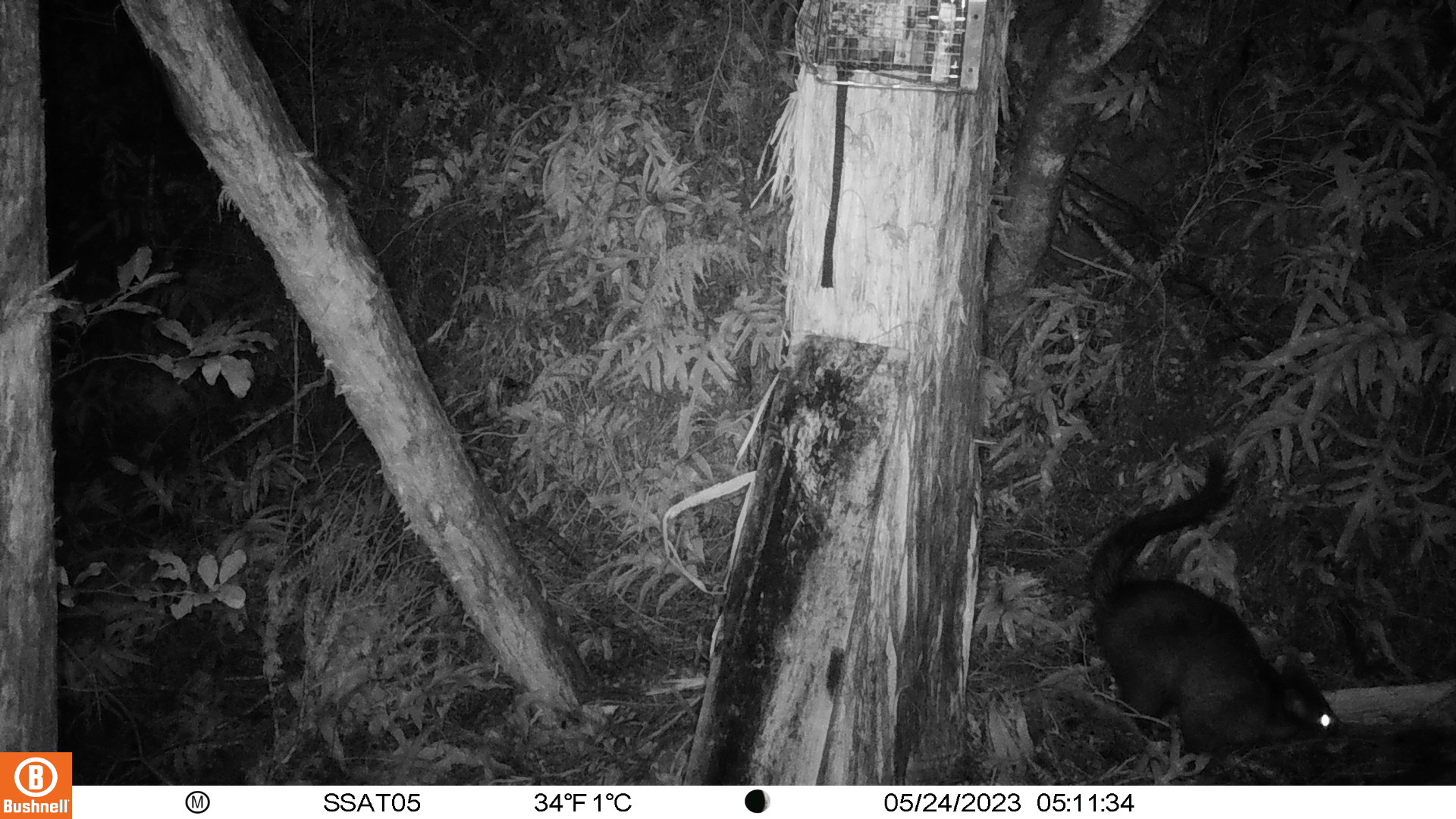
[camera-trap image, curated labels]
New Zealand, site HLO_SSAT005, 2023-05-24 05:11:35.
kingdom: Animalia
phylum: Chordata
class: Mammalia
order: Diprotodontia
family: Phalangeridae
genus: Trichosurus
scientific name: Trichosurus vulpecula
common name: common brushtail possum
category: possum